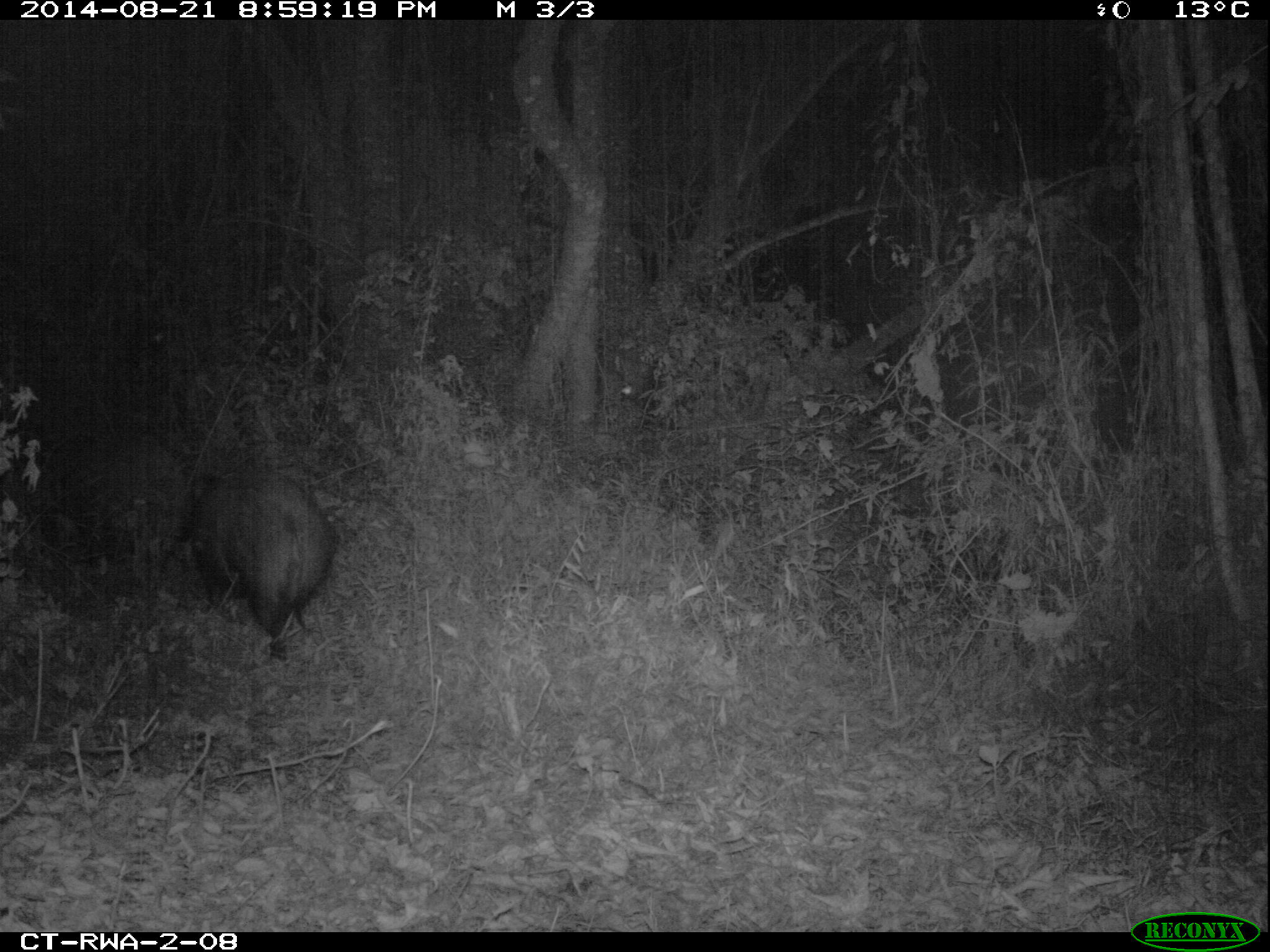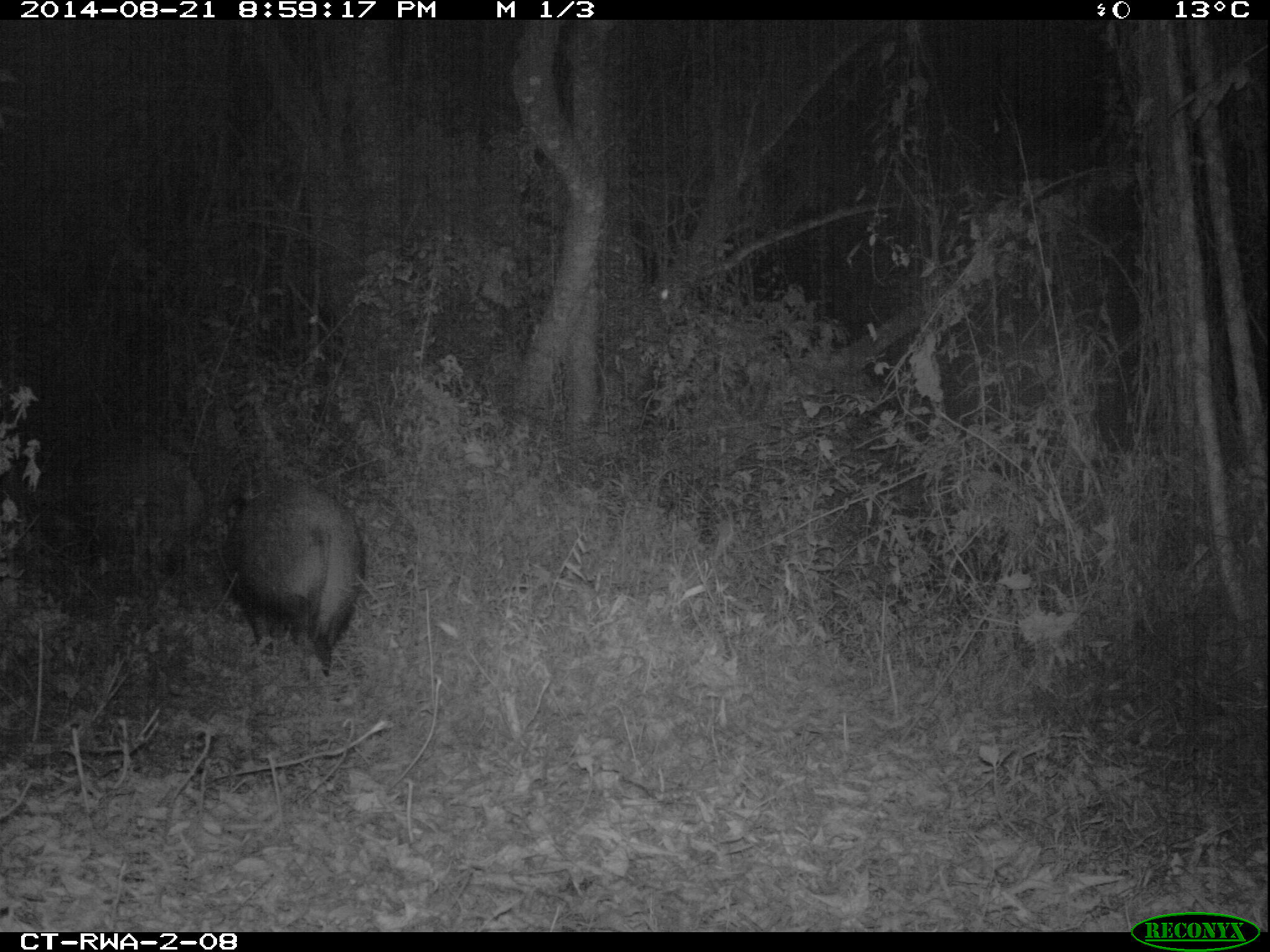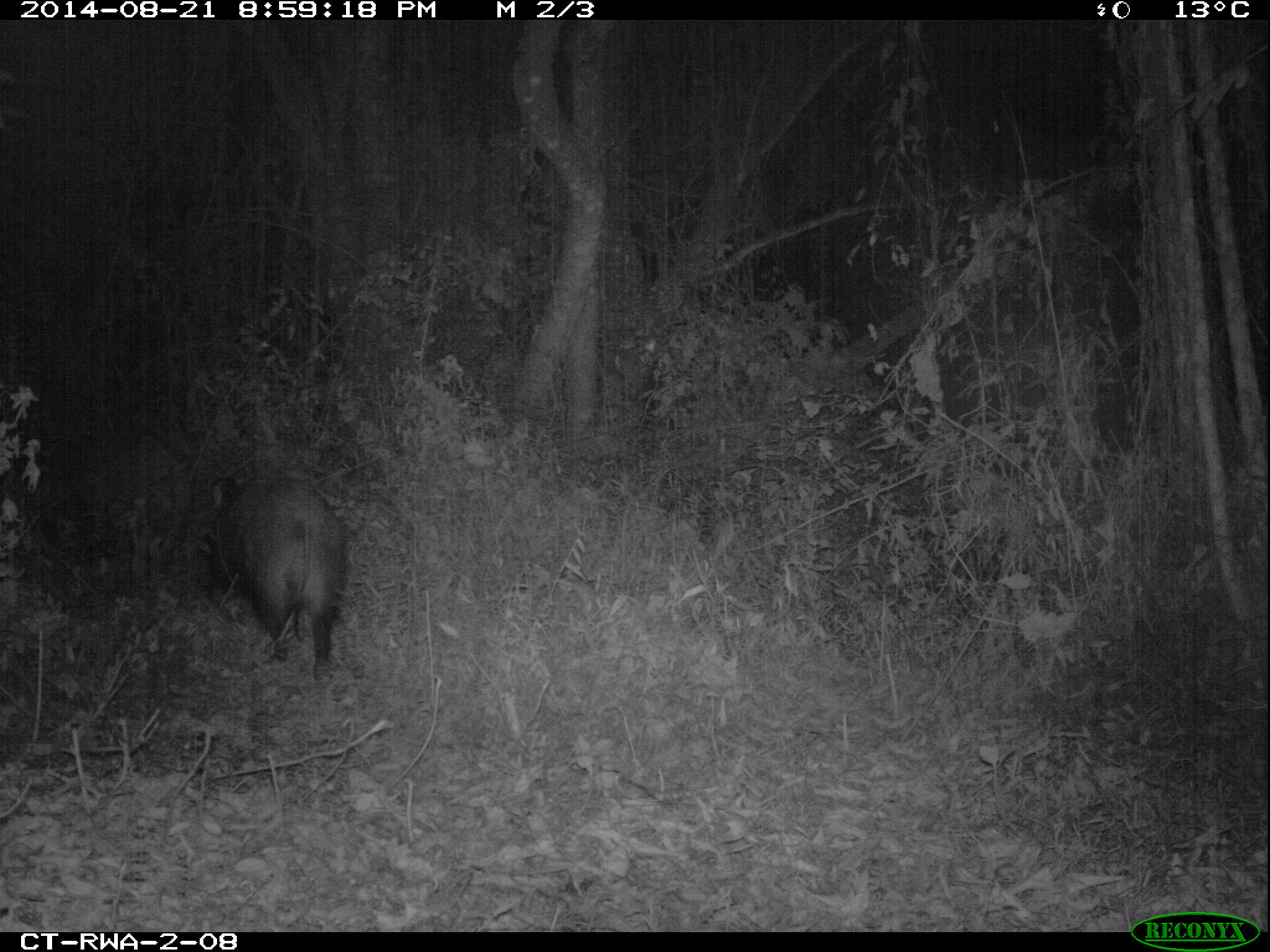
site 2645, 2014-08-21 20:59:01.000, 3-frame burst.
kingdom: Animalia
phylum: Chordata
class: Mammalia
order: Artiodactyla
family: Suidae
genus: Potamochoerus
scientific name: Potamochoerus larvatus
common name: bushpig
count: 8